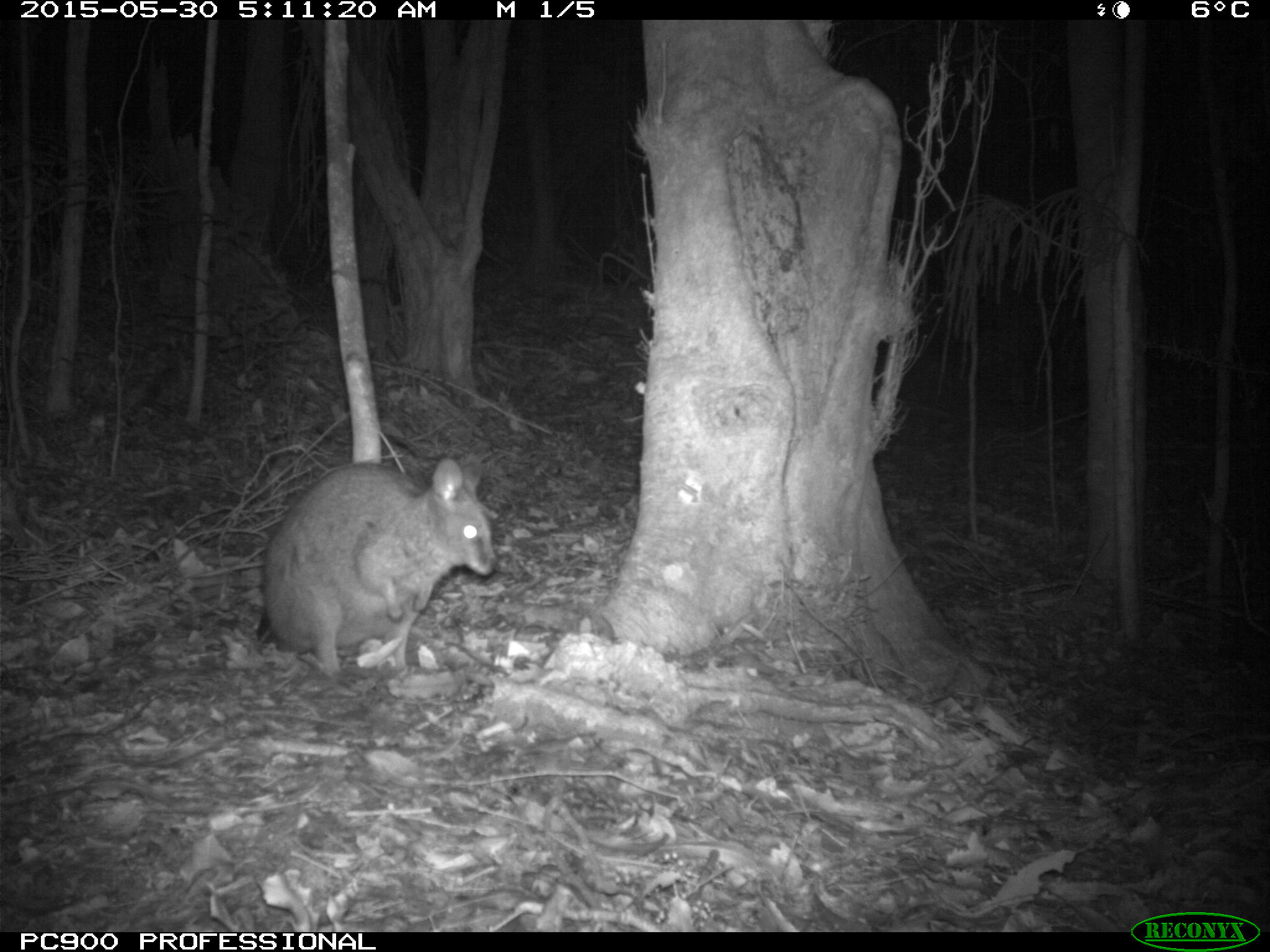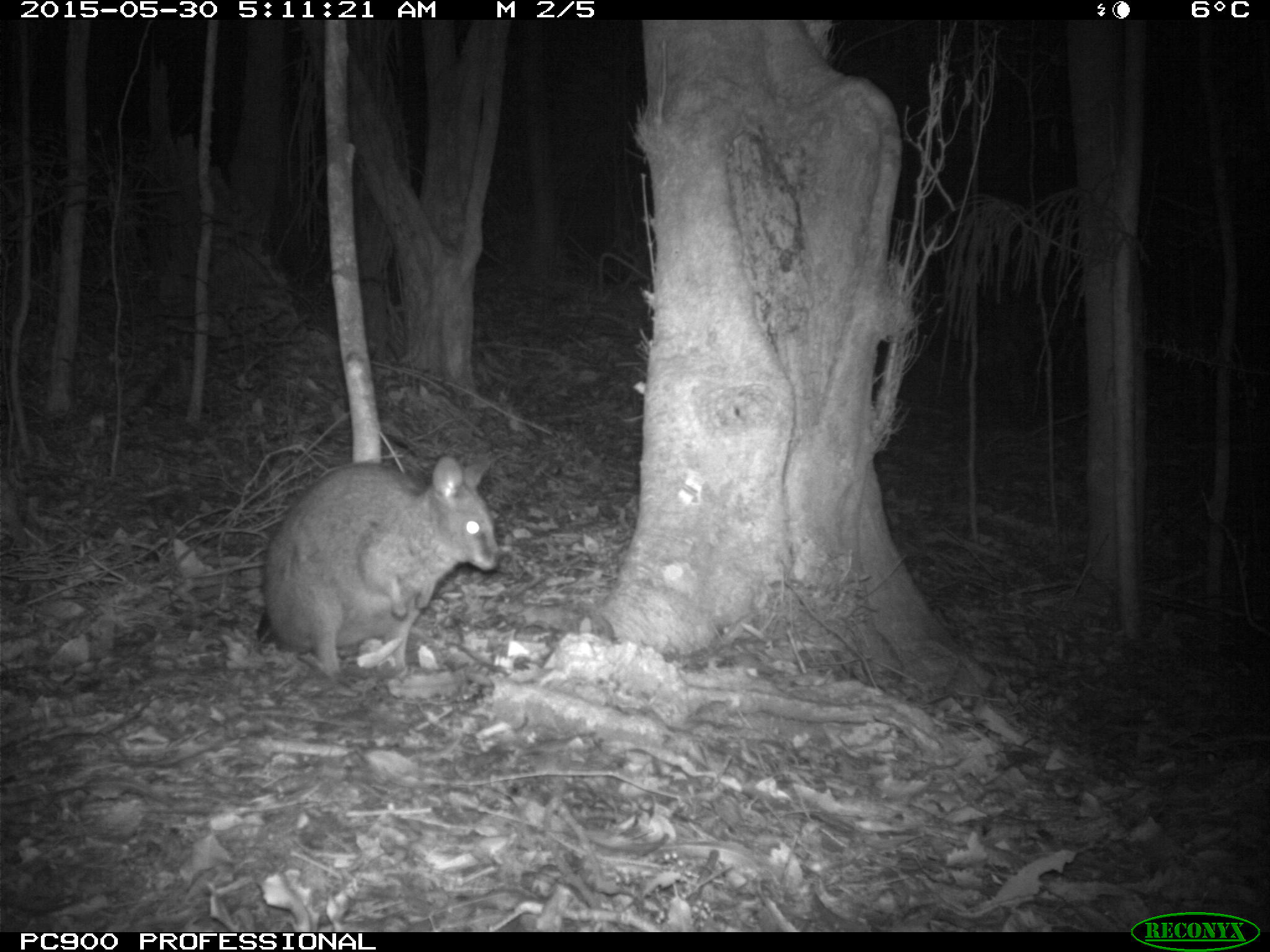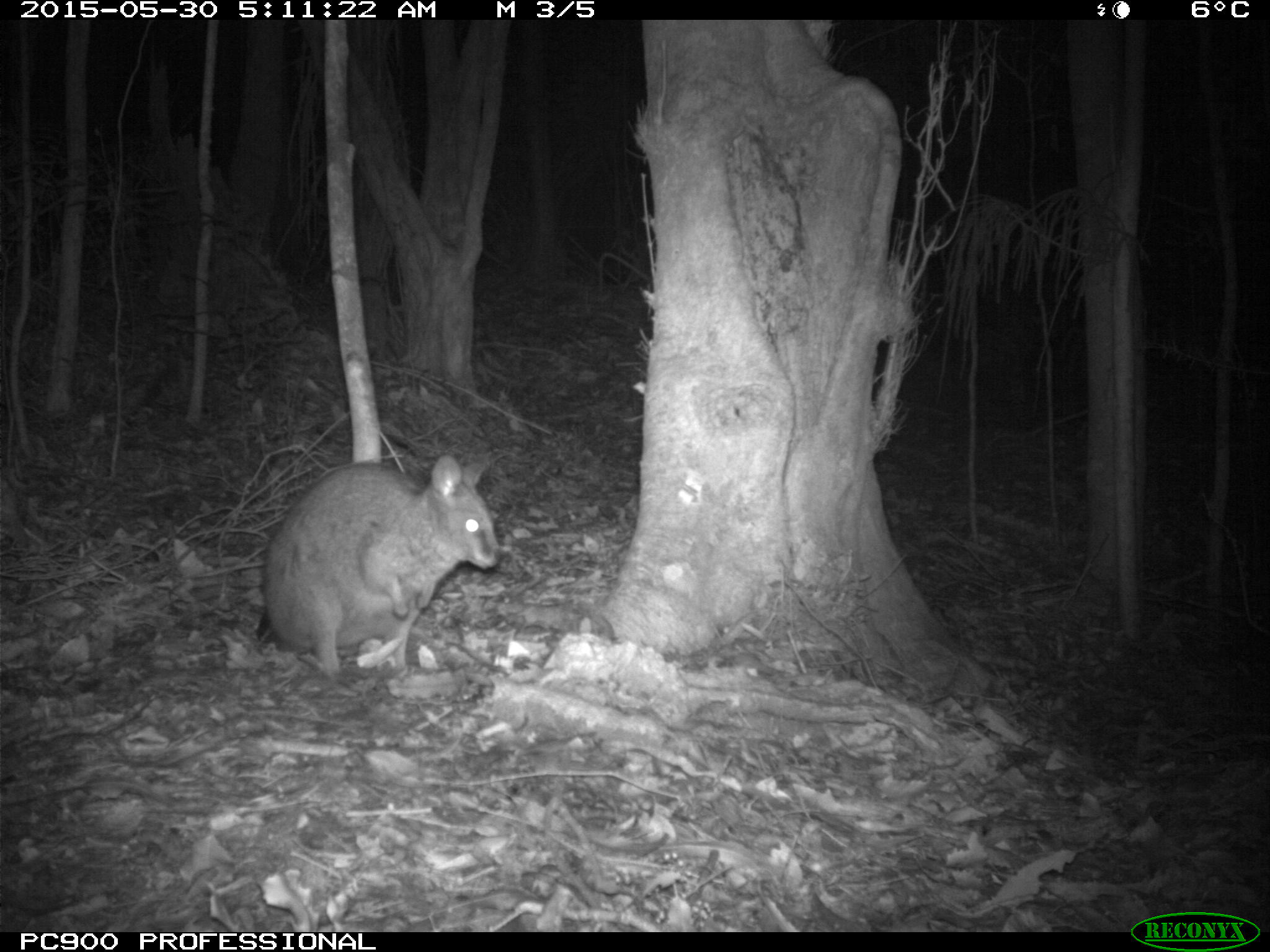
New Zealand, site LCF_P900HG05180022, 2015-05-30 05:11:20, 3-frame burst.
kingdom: Animalia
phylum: Chordata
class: Mammalia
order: Diprotodontia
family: Macropodidae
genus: Notamacropus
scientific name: Notamacropus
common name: wallaby